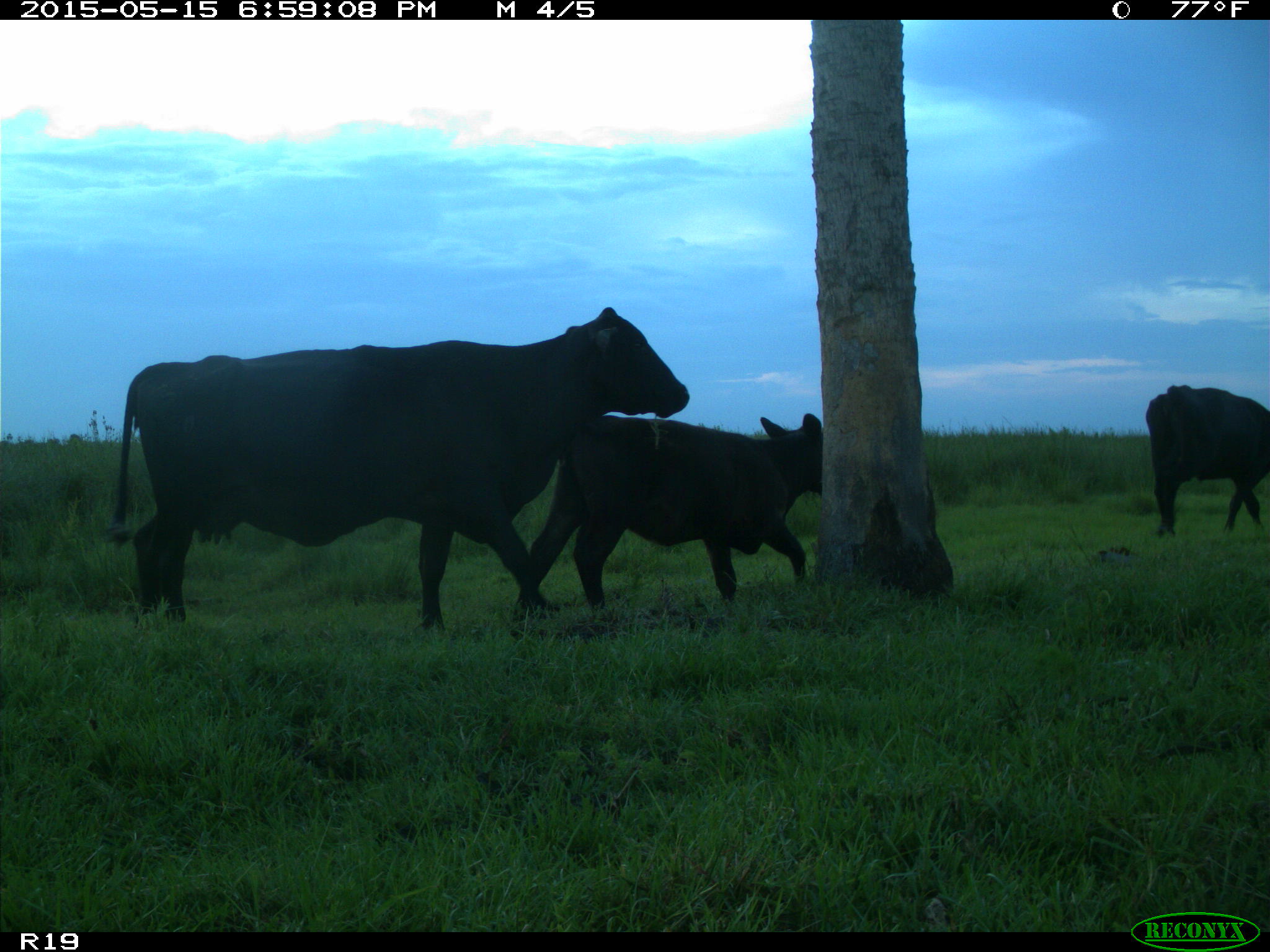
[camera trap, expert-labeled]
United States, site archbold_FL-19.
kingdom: Animalia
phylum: Chordata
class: Mammalia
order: Artiodactyla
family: Bovidae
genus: Bos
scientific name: Bos taurus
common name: domestic cow